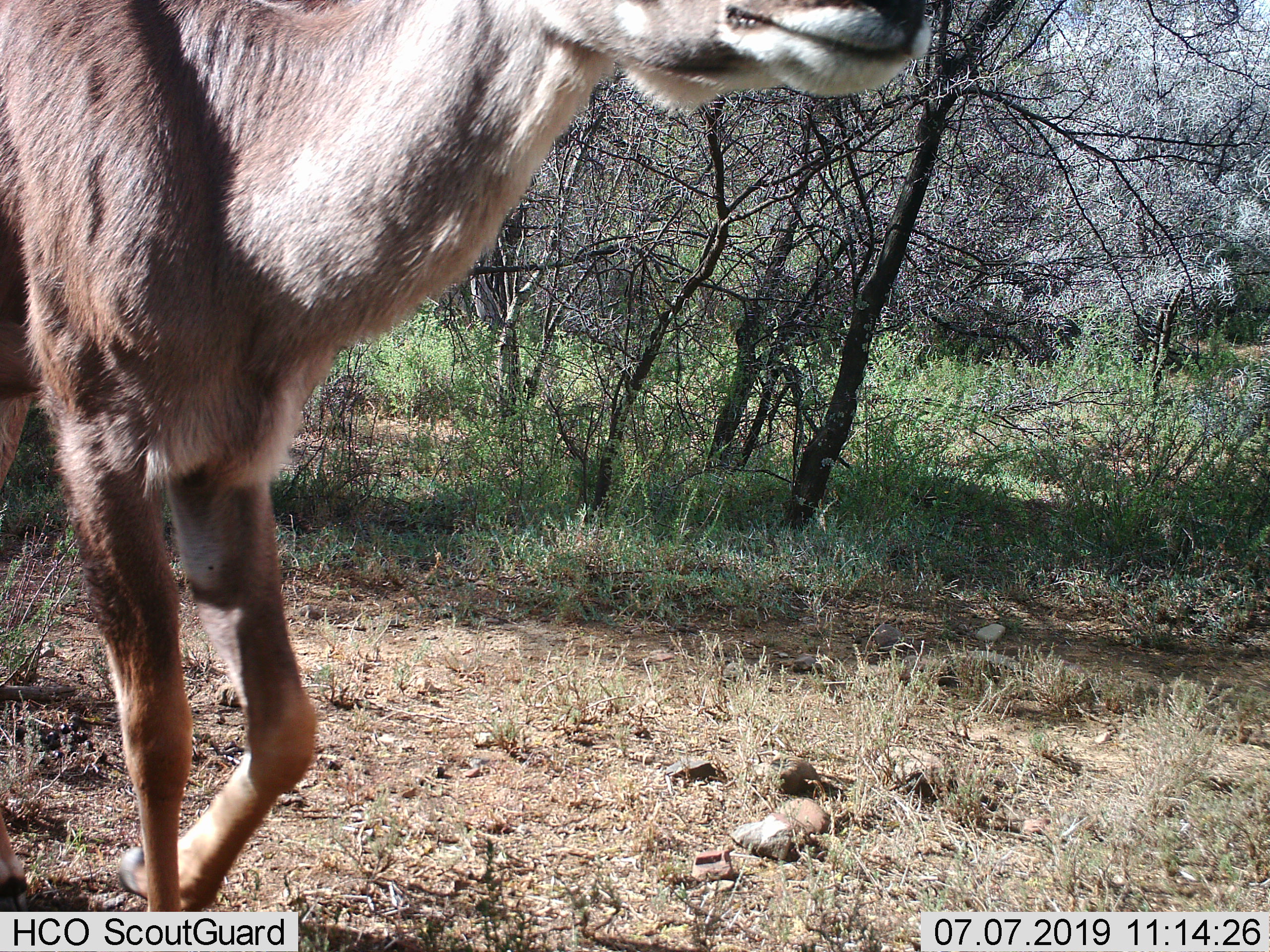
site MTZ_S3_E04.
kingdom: Animalia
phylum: Chordata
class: Mammalia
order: Artiodactyla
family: Bovidae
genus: Tragelaphus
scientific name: Tragelaphus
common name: kudu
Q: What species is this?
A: Kudu (Tragelaphus).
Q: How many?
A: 1.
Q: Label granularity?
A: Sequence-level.